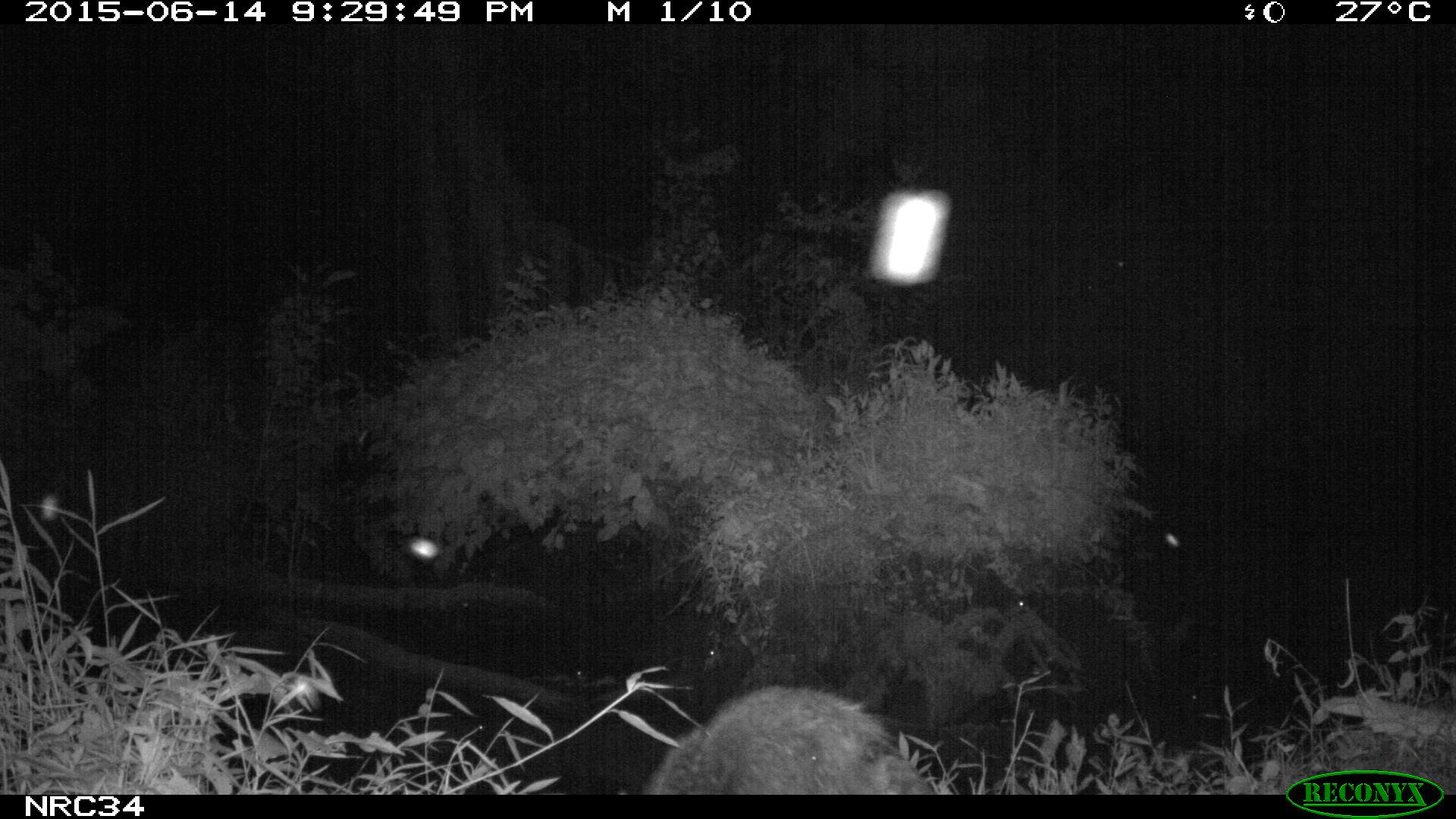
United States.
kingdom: Animalia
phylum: Chordata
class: Mammalia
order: Carnivora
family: Procyonidae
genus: Procyon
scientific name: Procyon lotor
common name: northern raccoon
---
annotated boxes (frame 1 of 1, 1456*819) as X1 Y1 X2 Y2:
Northern Raccoon: 630 674 936 802